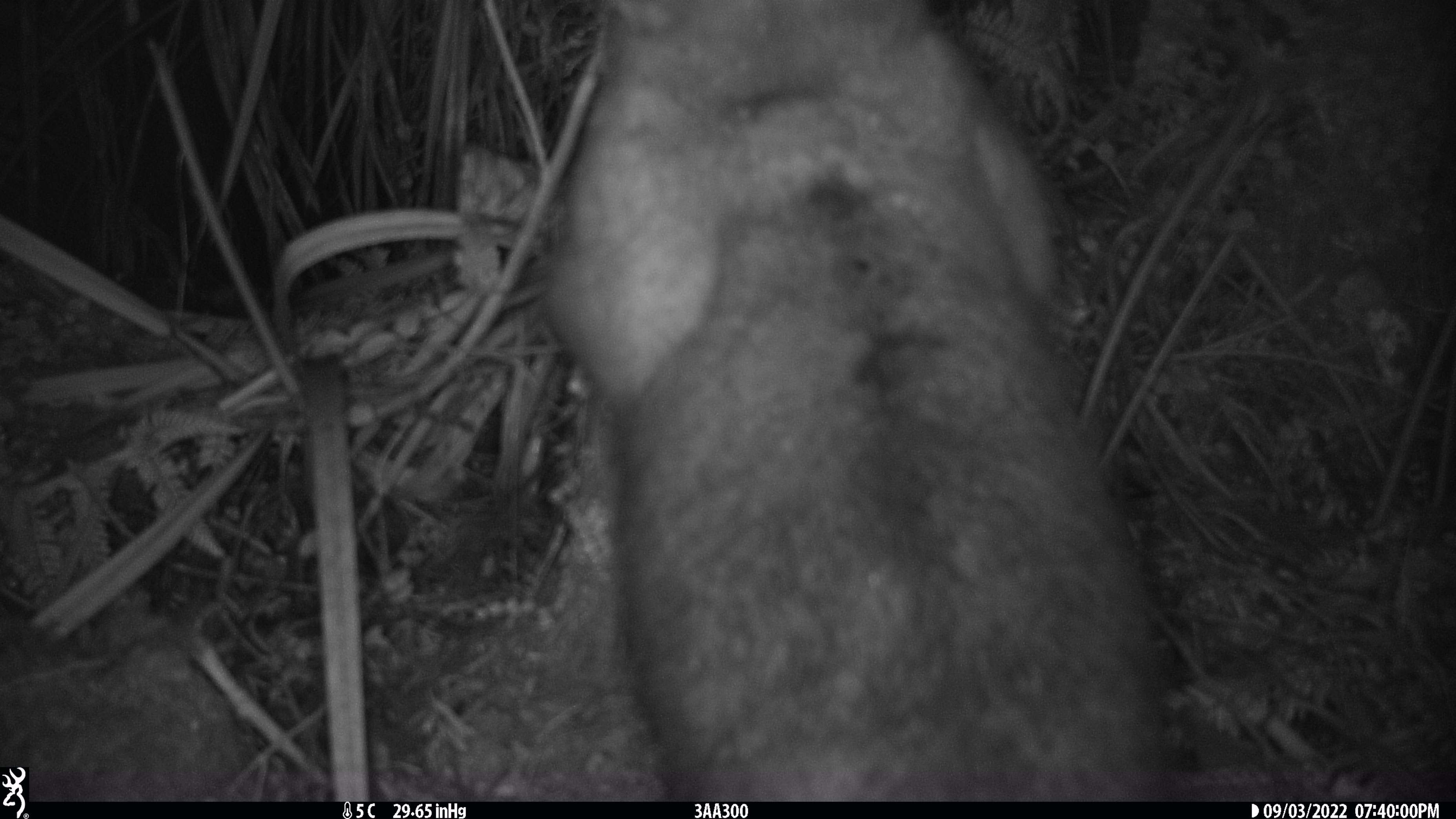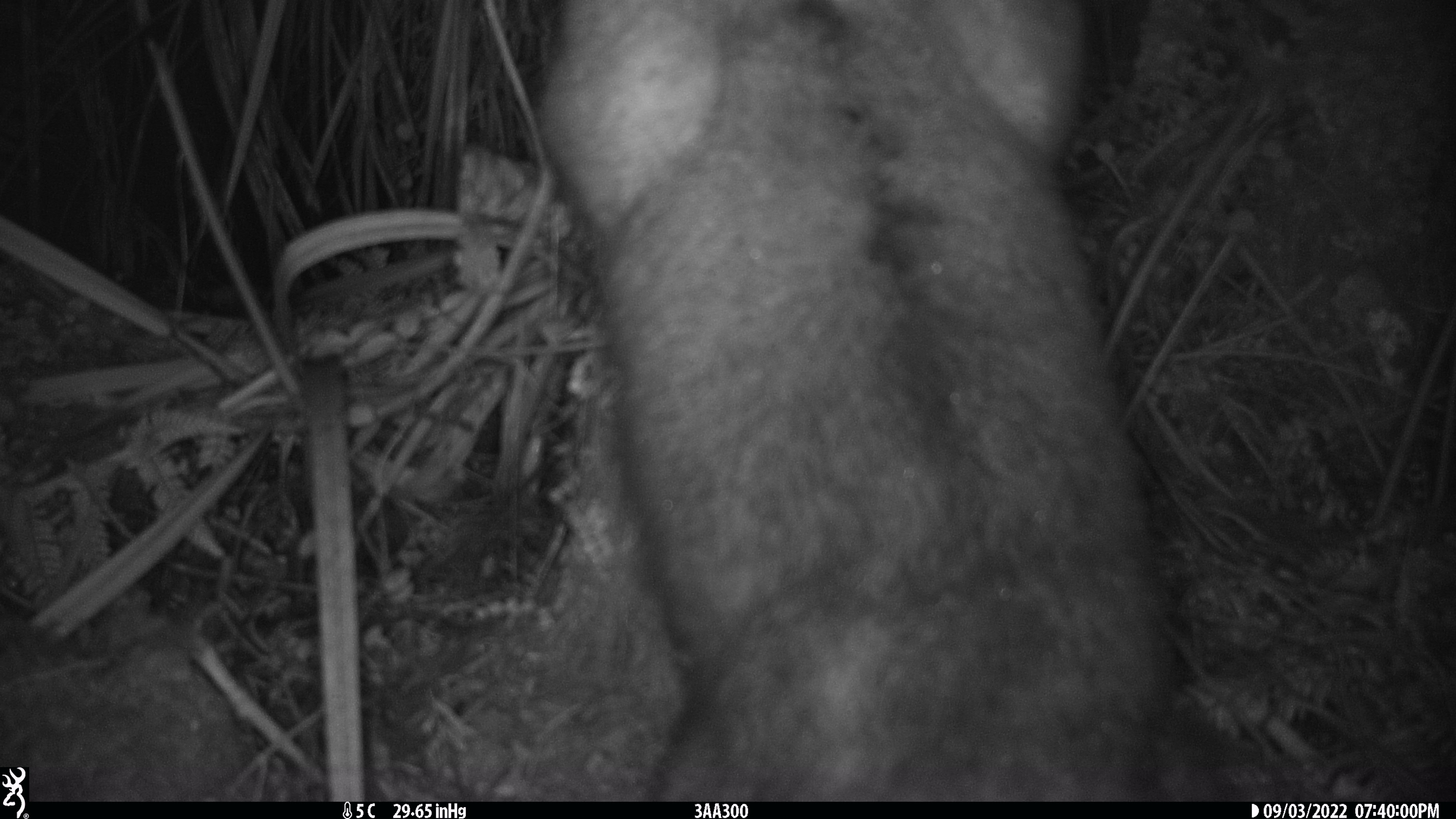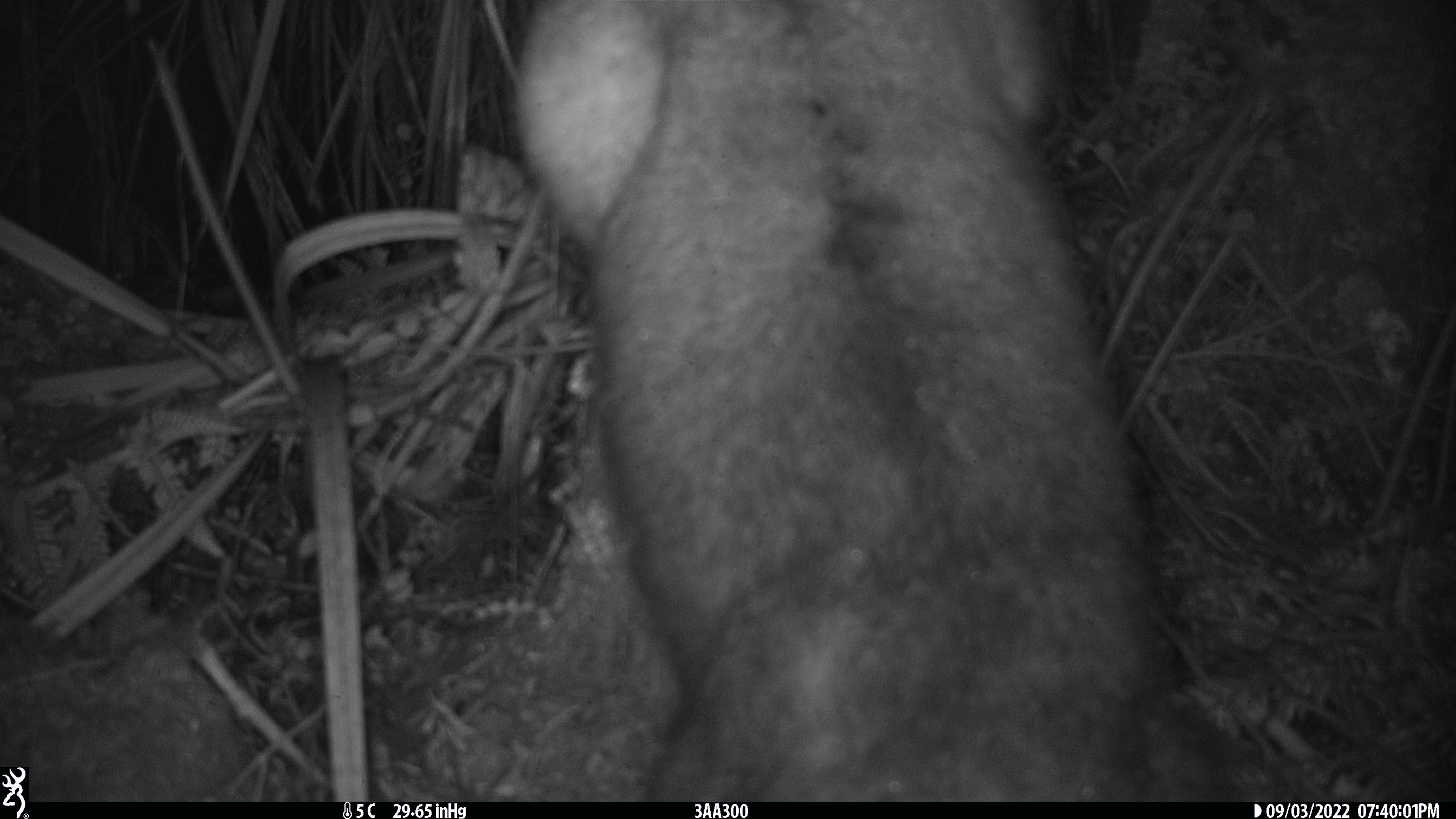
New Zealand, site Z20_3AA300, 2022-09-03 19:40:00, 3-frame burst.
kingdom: Animalia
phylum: Chordata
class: Mammalia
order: Diprotodontia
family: Phalangeridae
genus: Trichosurus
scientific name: Trichosurus vulpecula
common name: common brushtail possum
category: possum